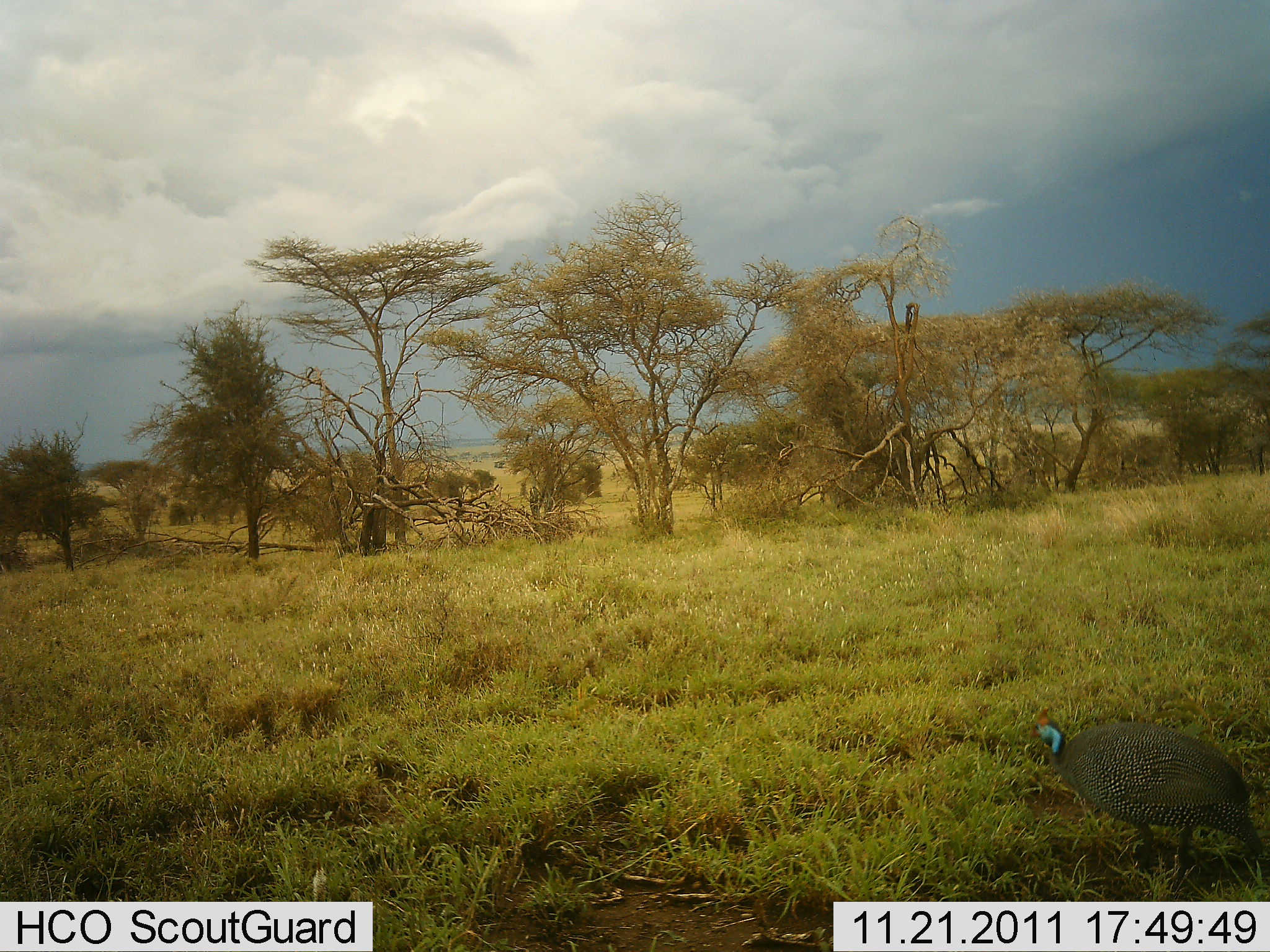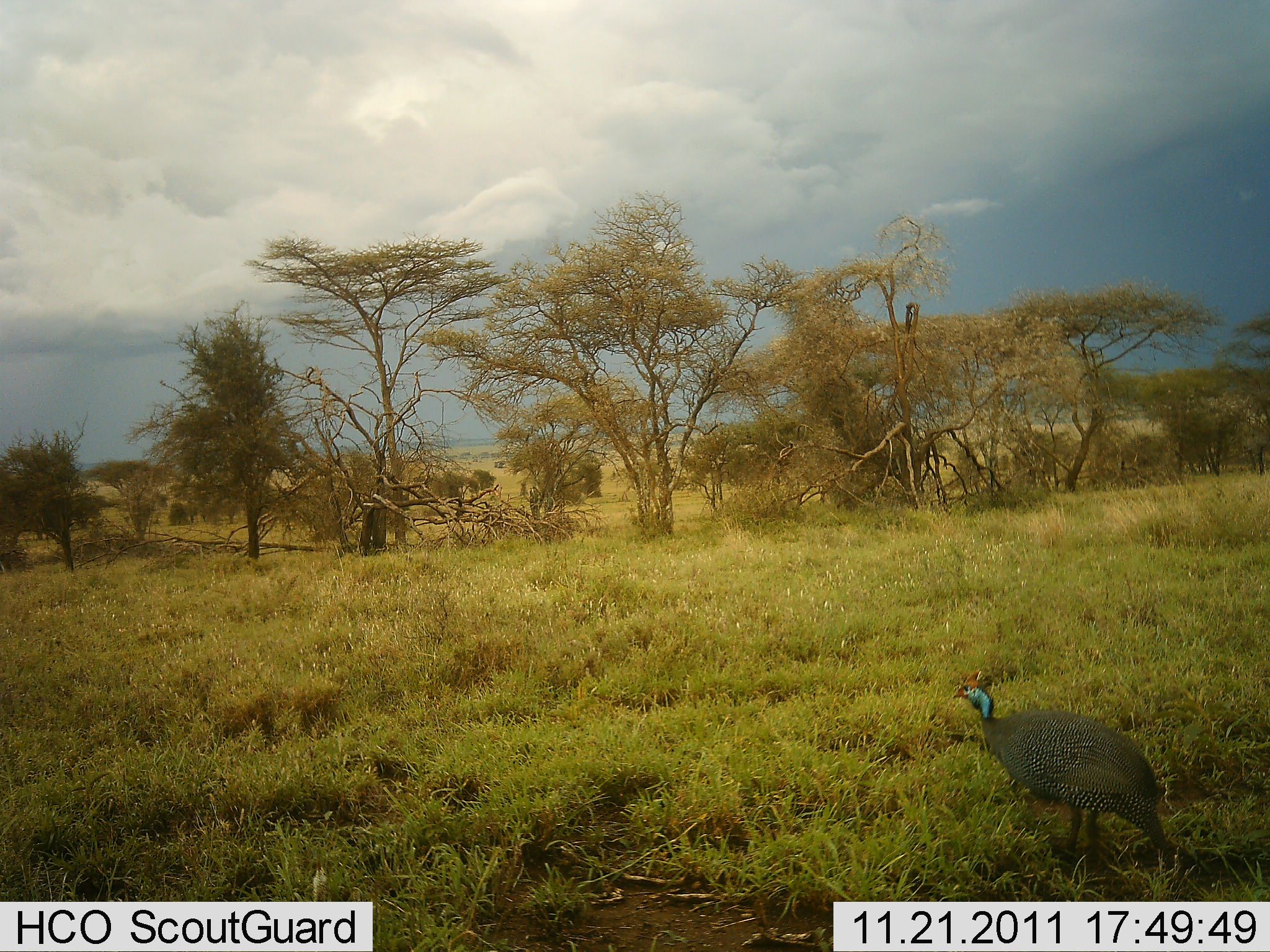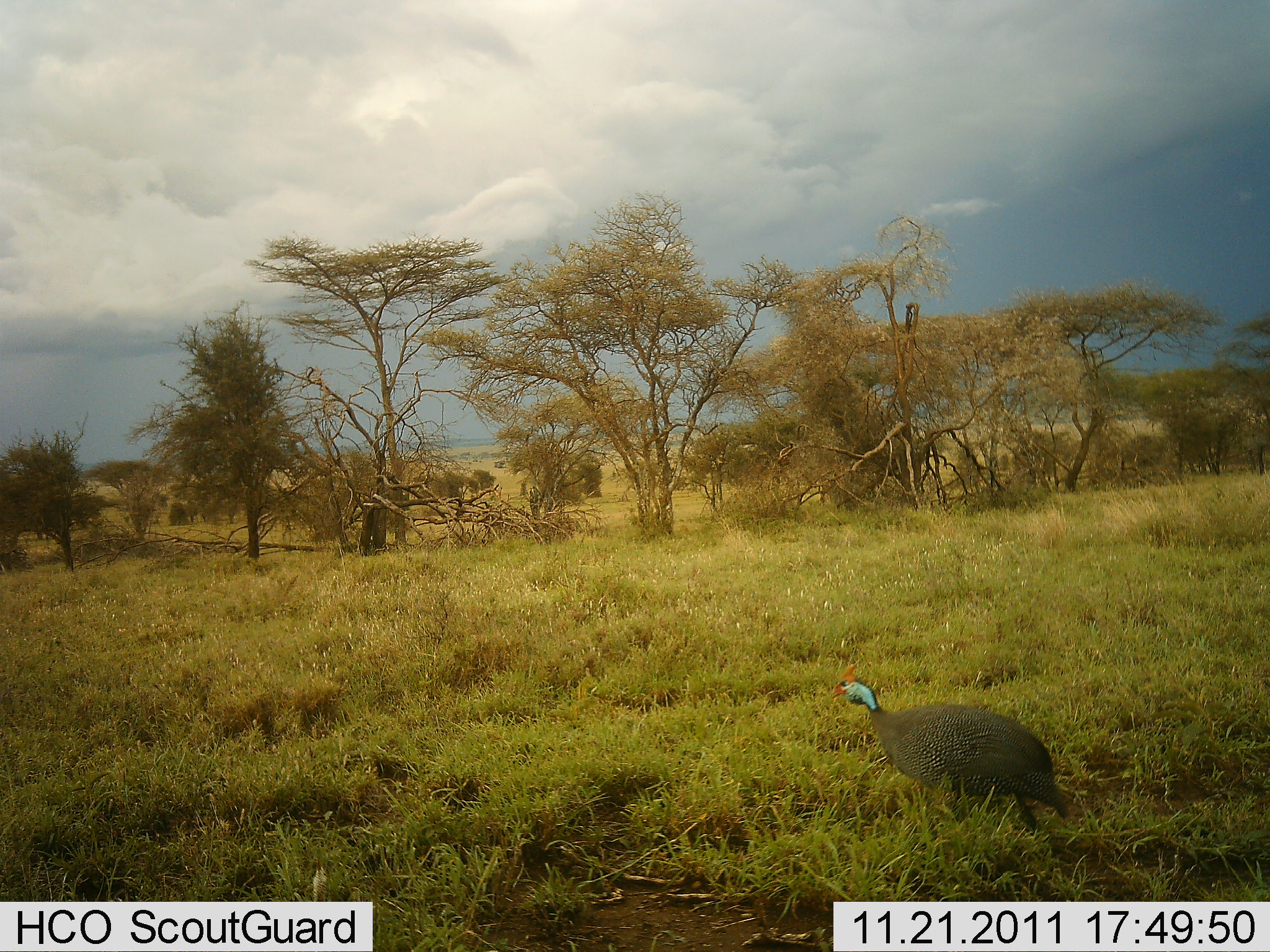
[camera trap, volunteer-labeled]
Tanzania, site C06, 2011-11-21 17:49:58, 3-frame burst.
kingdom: Animalia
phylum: Chordata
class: Aves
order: Galliformes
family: Numididae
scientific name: Numididae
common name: guinea fowl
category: guineafowl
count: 1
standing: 0%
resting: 0%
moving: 100%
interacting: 0%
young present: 0%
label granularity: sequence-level